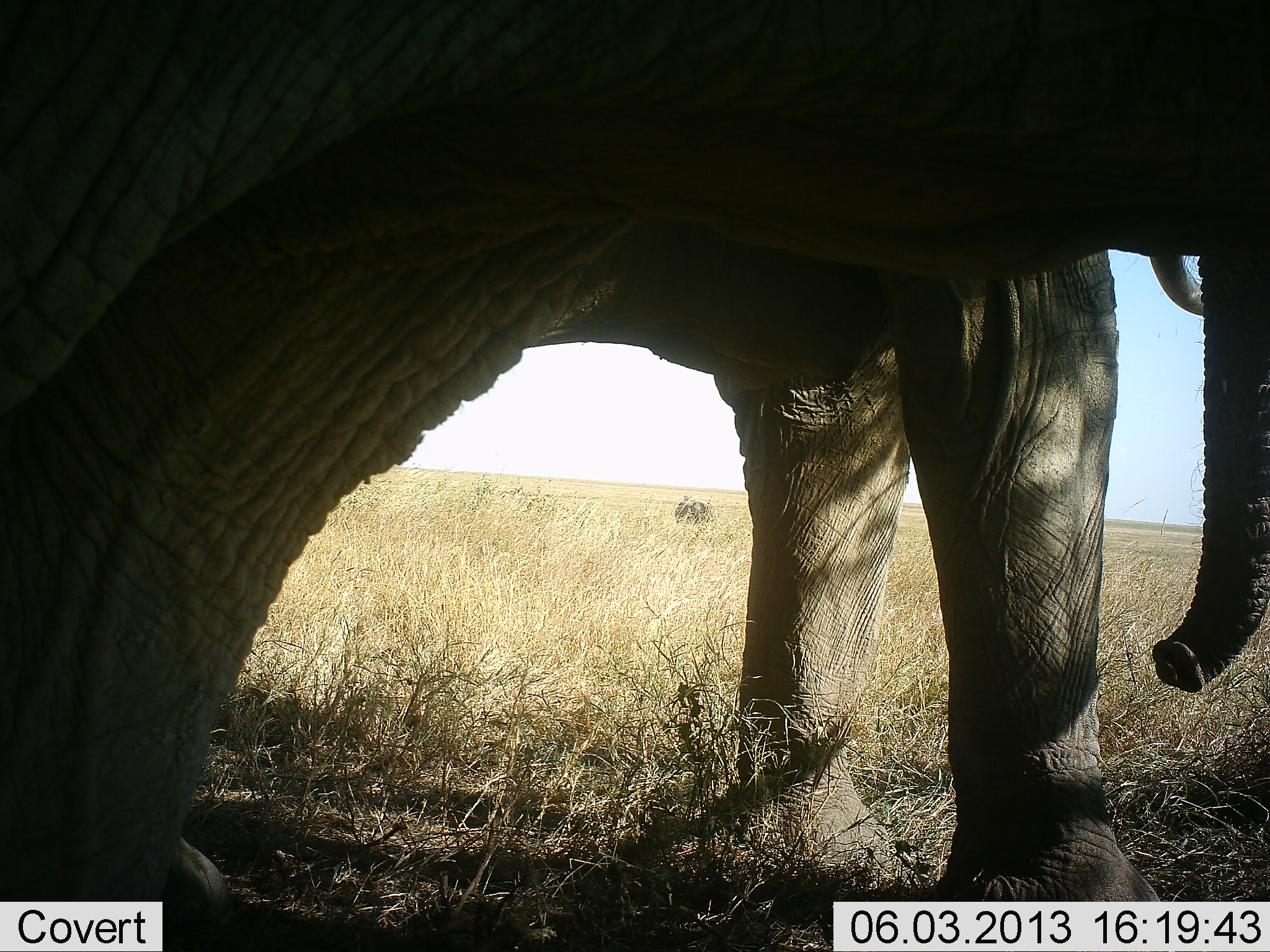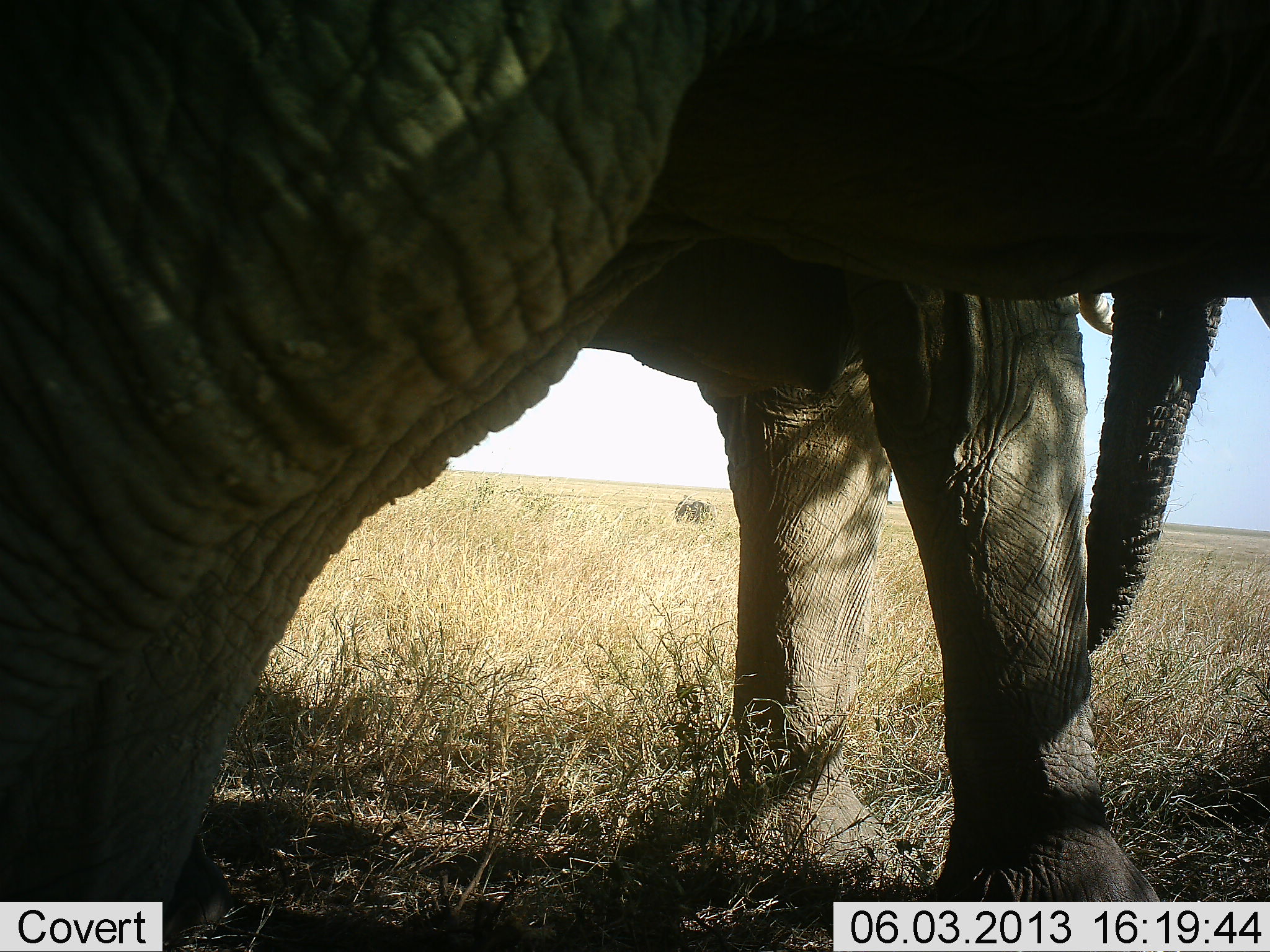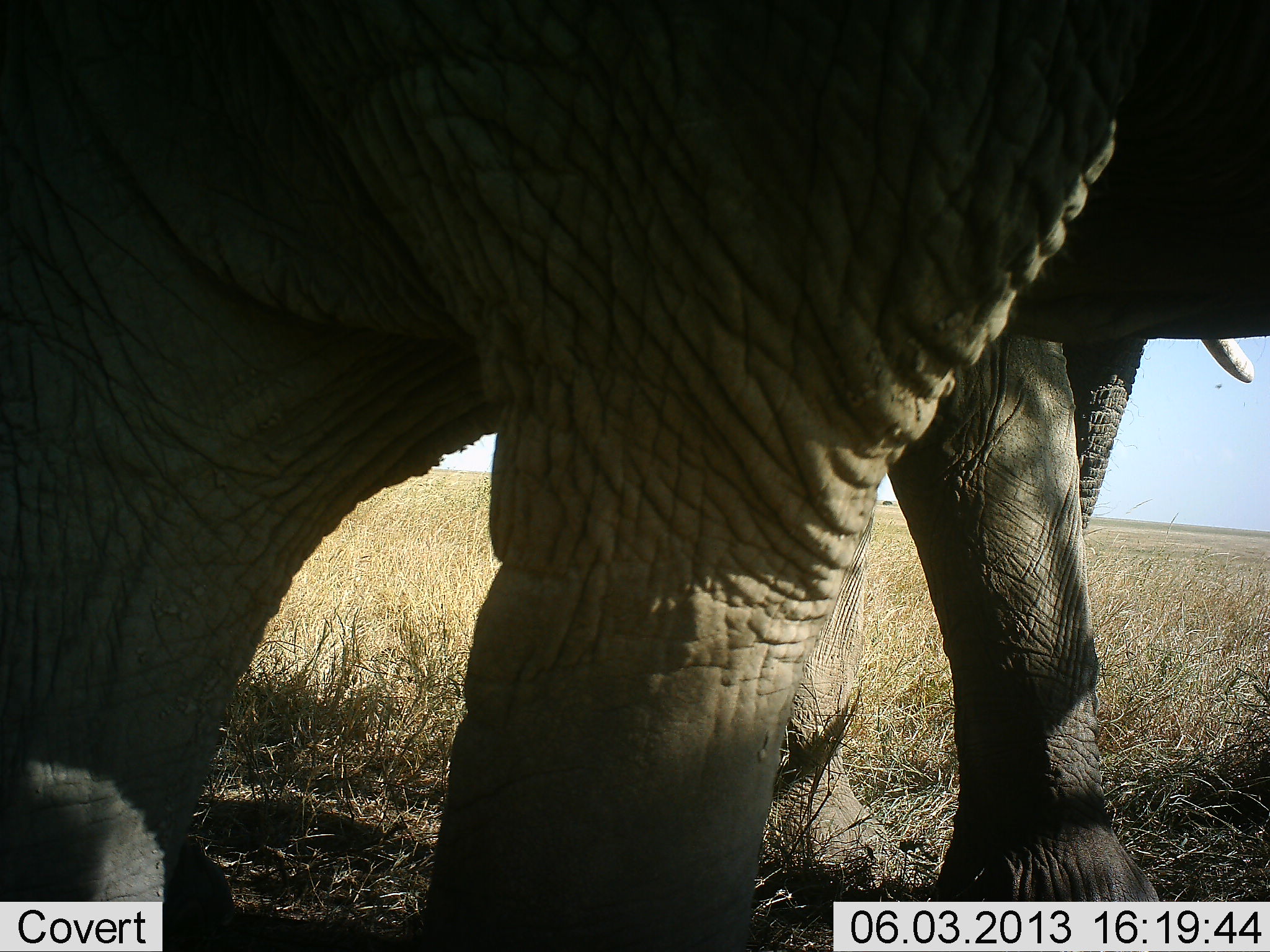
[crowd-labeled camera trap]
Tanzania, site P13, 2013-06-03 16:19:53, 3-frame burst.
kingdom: Animalia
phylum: Chordata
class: Mammalia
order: Proboscidea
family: Elephantidae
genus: Loxodonta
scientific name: Loxodonta africana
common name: african bush elephant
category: elephant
Elephant (african bush elephant) (Loxodonta africana), count 2. Behavior (volunteer vote fractions): standing 74%, resting 0%, moving 30%, interacting 9%. Young present (vote fraction): 0%. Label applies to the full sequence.